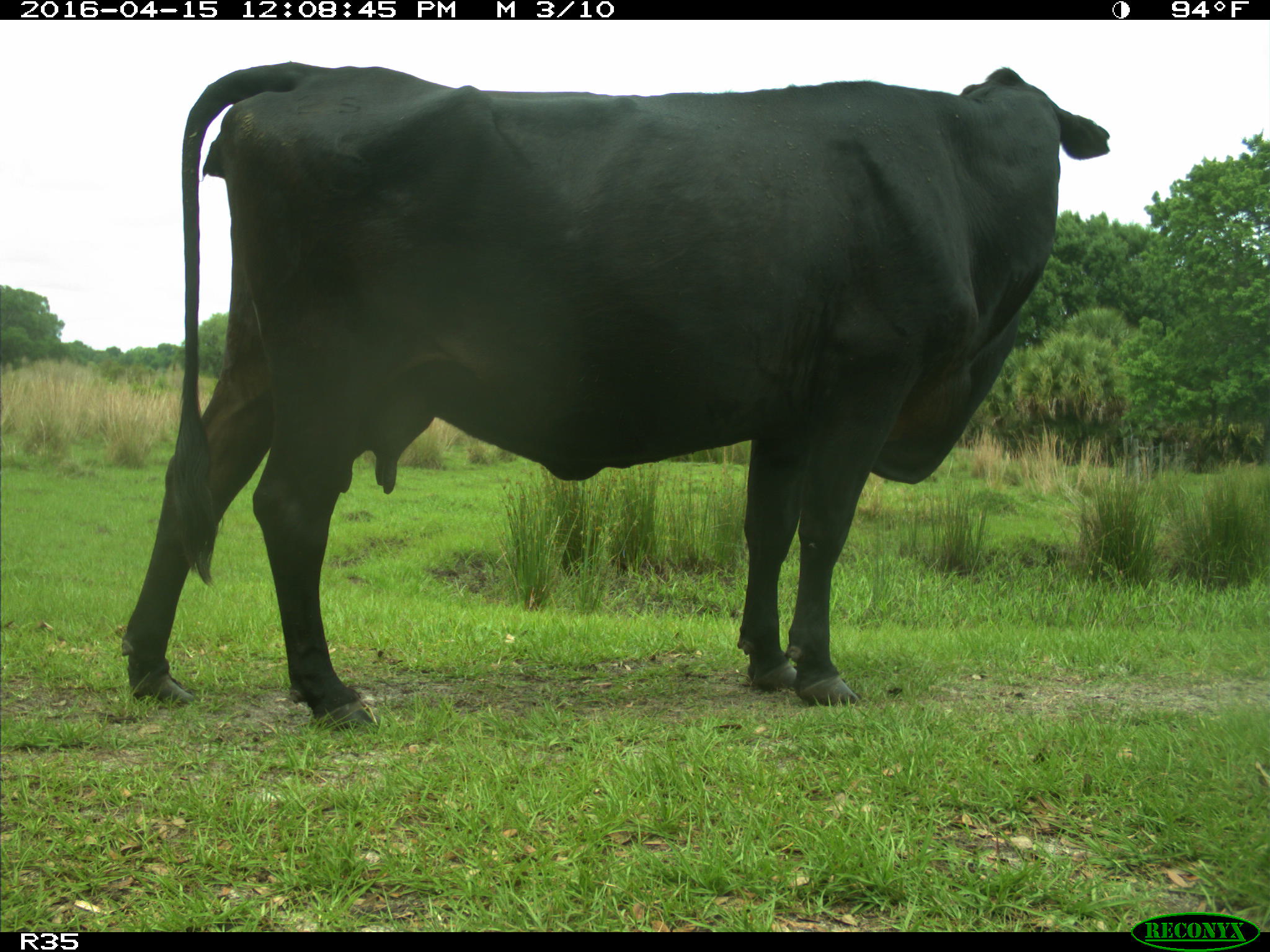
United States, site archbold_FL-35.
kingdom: Animalia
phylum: Chordata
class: Mammalia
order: Artiodactyla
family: Bovidae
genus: Bos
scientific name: Bos taurus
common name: domestic cow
Bos taurus (domestic cow).